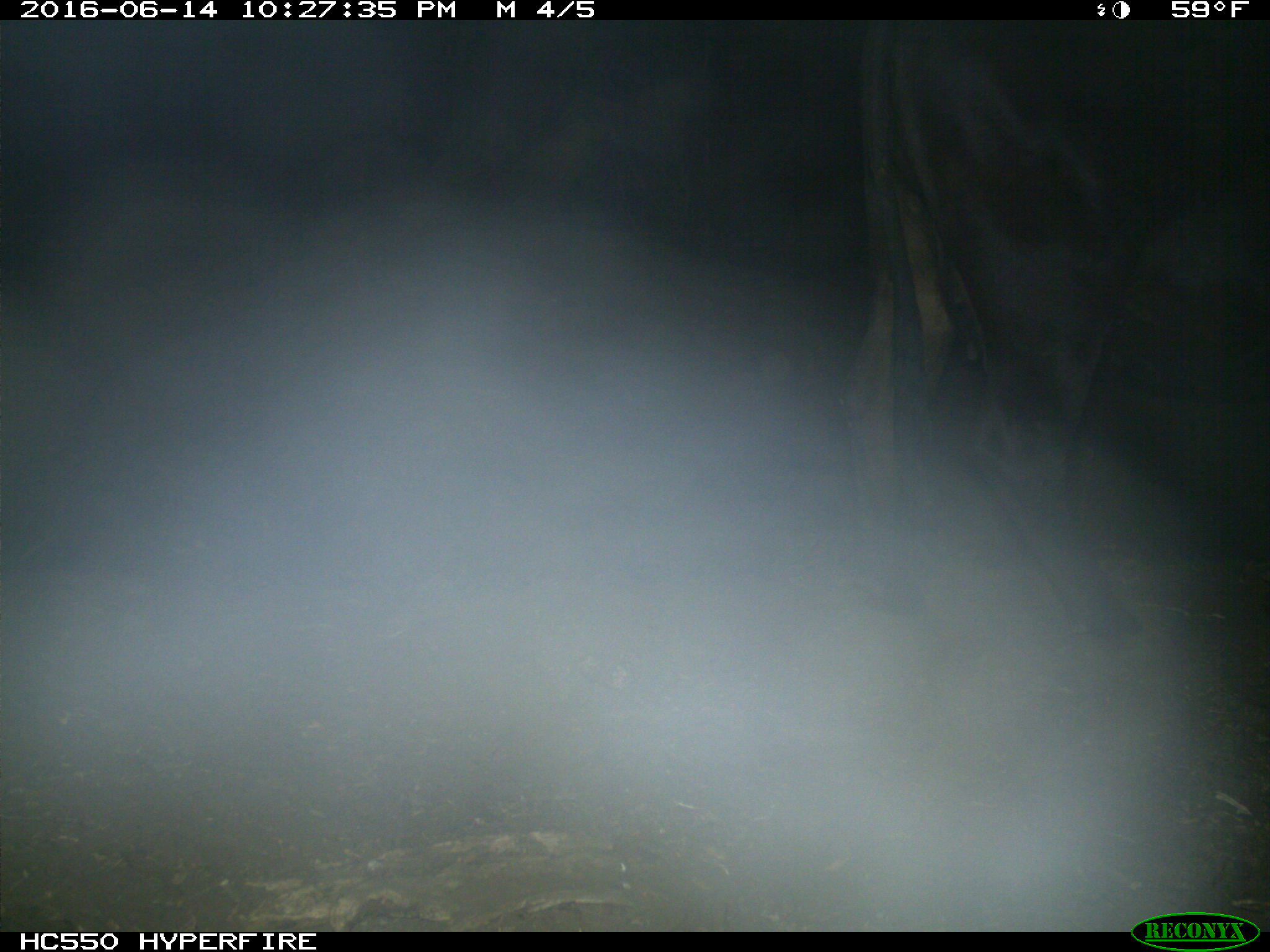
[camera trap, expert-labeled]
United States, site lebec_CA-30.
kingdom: Animalia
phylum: Chordata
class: Mammalia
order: Artiodactyla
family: Bovidae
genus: Bos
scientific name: Bos taurus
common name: domestic cow